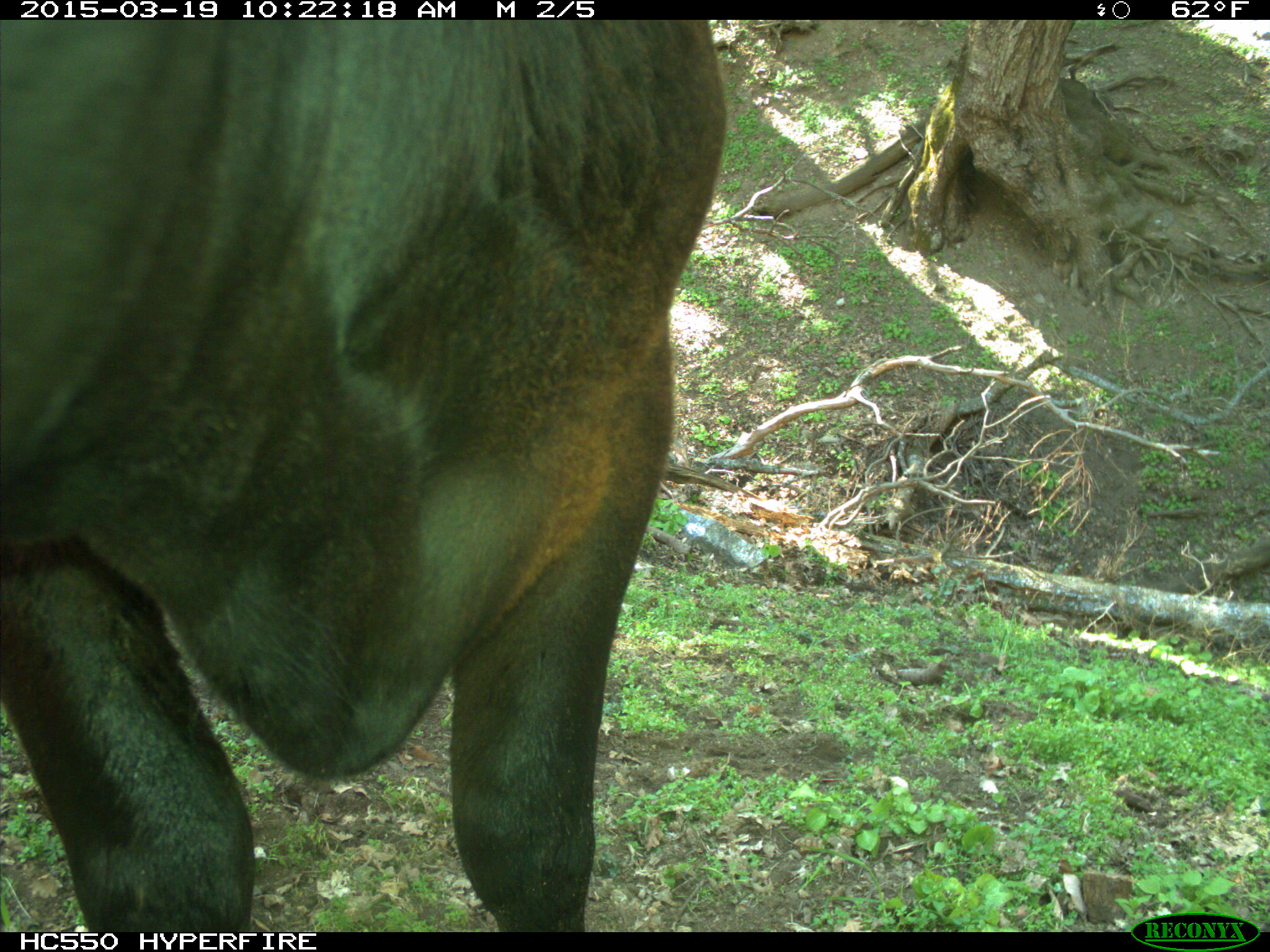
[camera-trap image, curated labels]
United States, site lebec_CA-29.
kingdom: Animalia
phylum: Chordata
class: Mammalia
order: Artiodactyla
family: Bovidae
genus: Bos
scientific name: Bos taurus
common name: domestic cow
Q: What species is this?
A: Bos taurus (domestic cow).